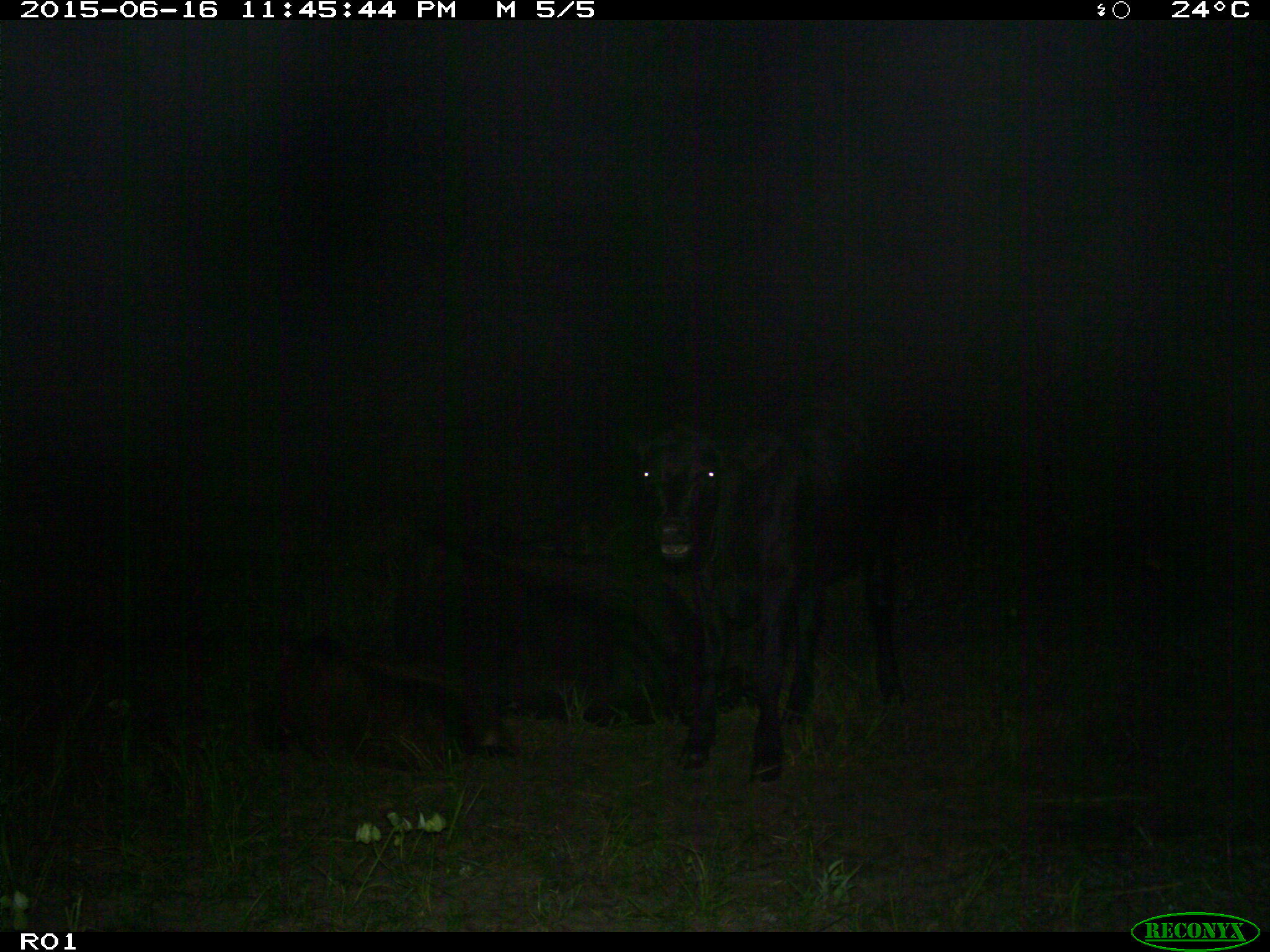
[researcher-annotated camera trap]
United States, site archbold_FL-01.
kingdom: Animalia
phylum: Chordata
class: Mammalia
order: Artiodactyla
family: Bovidae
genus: Bos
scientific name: Bos taurus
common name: domestic cow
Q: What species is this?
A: Bos taurus (domestic cow).